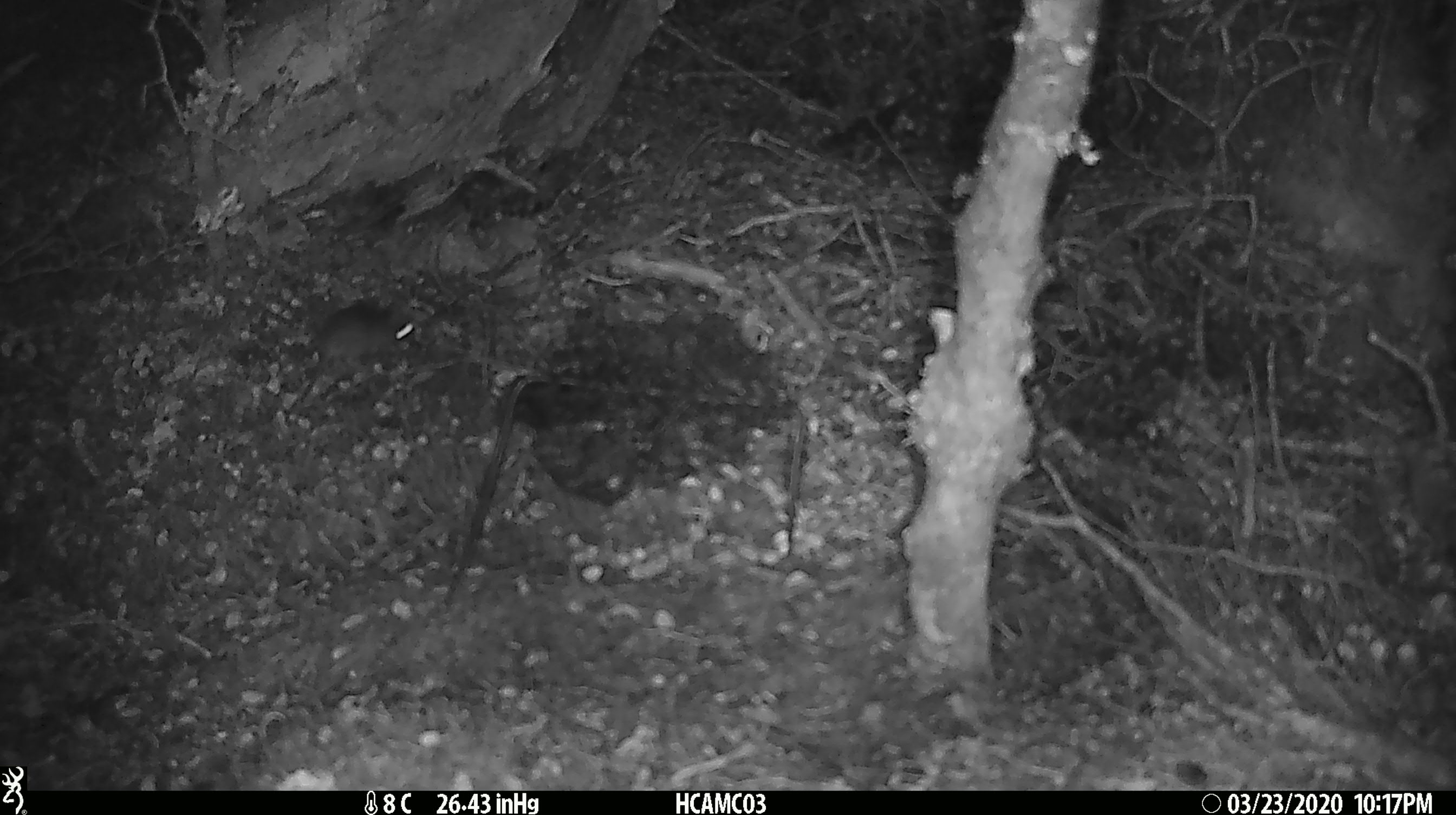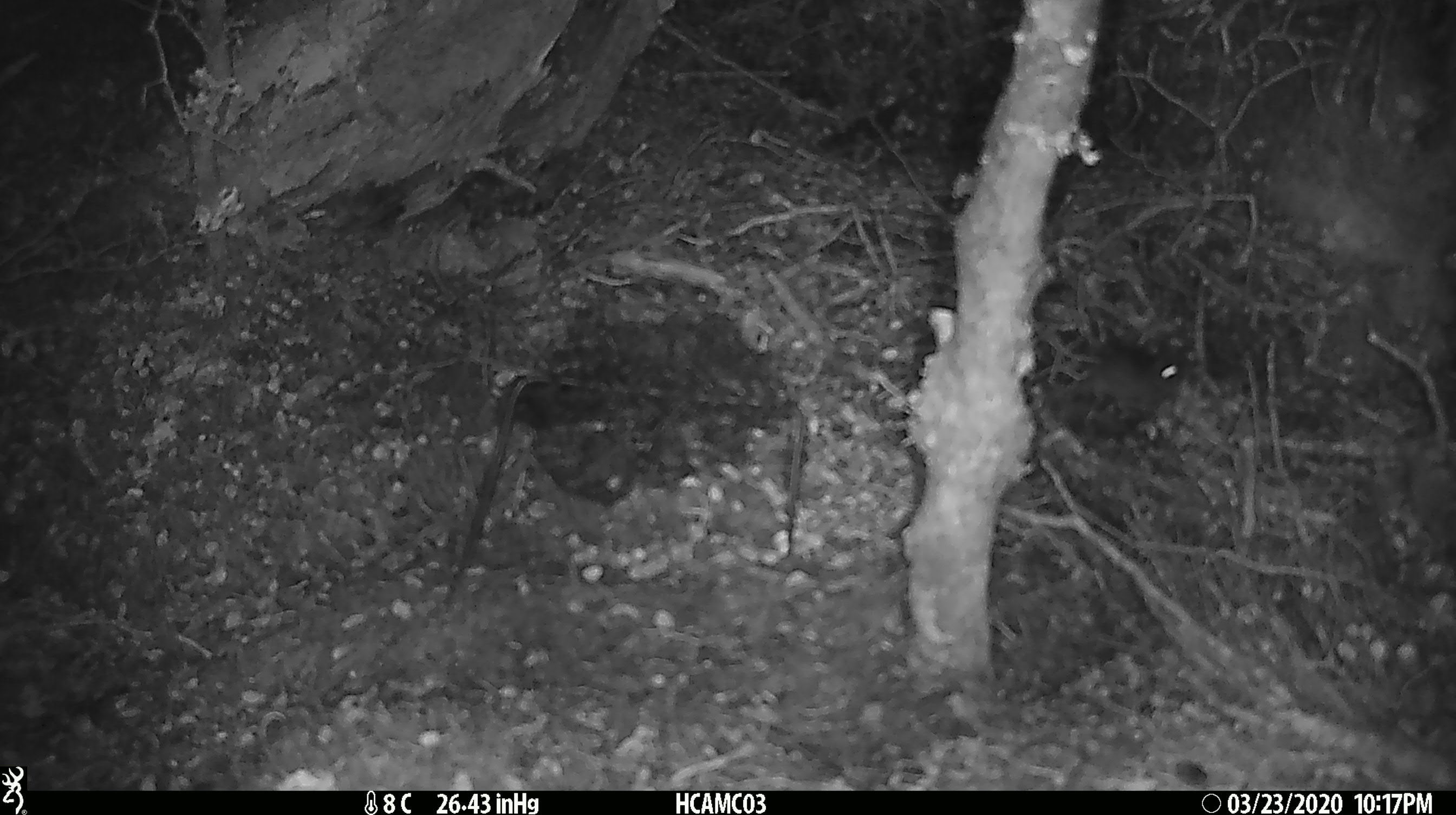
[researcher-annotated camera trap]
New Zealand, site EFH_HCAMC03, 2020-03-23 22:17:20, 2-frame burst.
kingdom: Animalia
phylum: Chordata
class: Mammalia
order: Rodentia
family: Muridae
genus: Mus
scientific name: Mus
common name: mouse